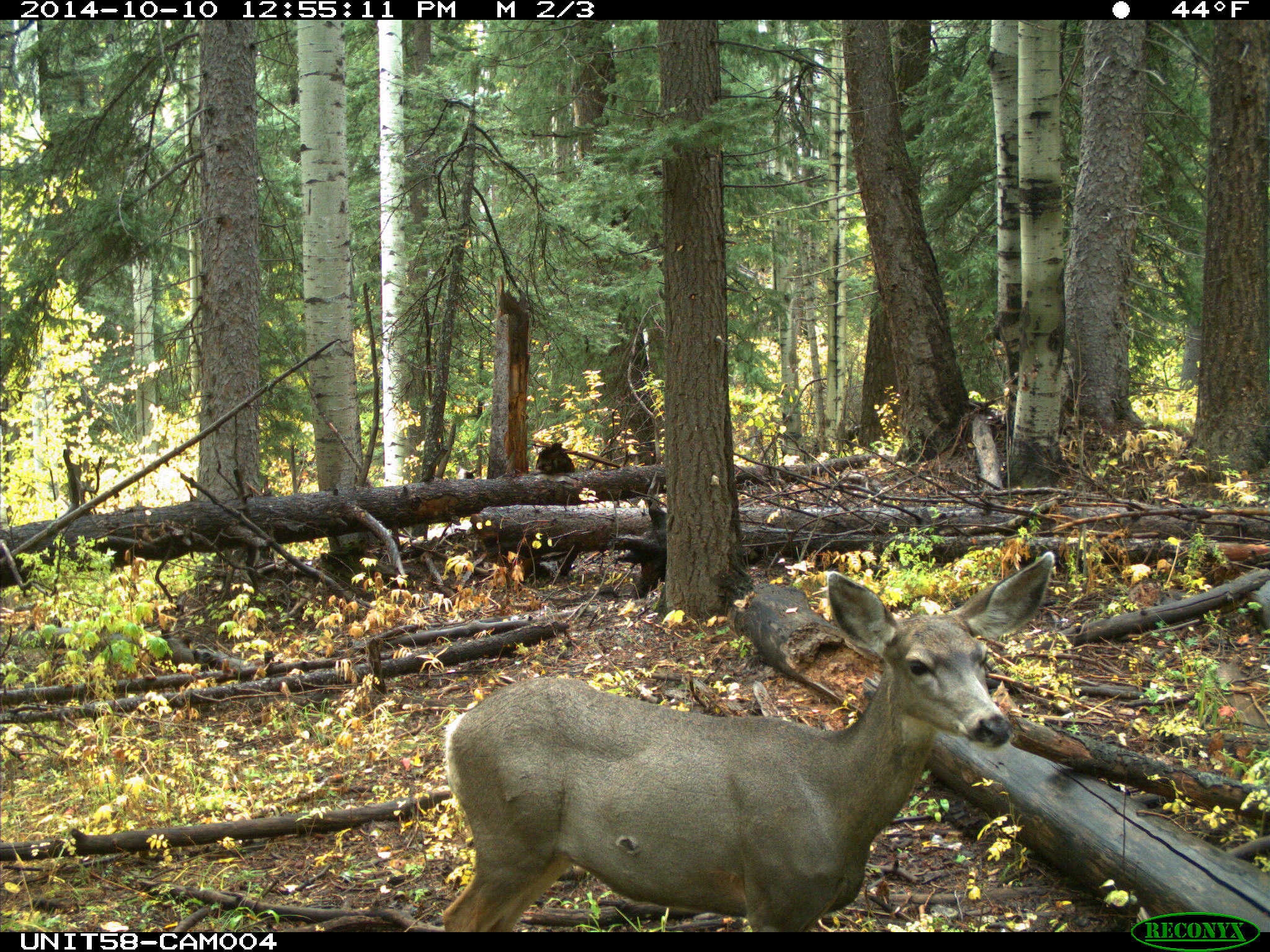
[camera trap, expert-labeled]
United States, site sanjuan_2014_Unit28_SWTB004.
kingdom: Animalia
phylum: Chordata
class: Mammalia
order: Artiodactyla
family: Cervidae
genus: Odocoileus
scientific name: Odocoileus hemionus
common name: mule deer